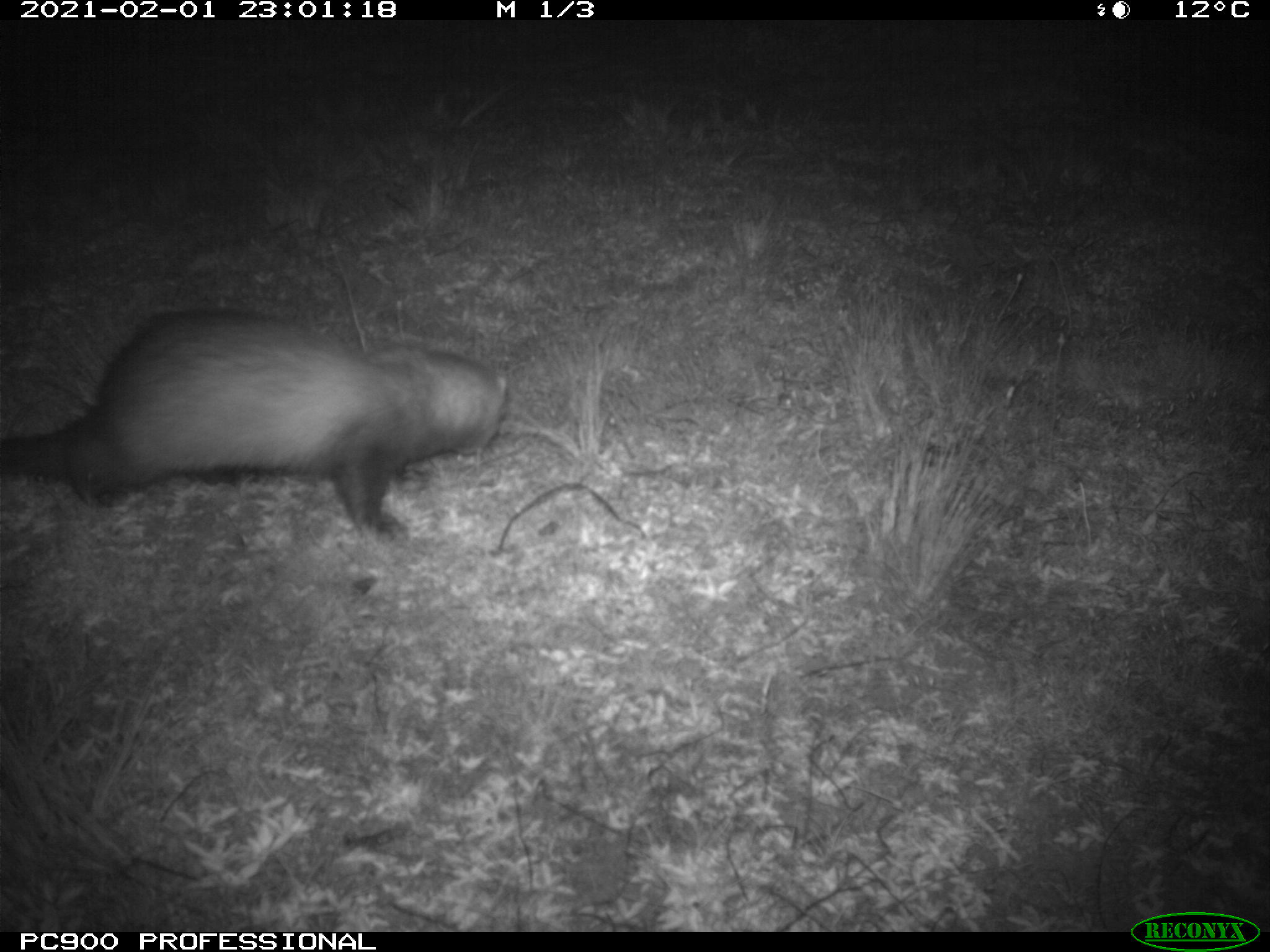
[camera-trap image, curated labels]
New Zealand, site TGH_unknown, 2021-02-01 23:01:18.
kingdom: Animalia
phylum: Chordata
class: Mammalia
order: Carnivora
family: Mustelidae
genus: Mustela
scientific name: Mustela furo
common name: ferret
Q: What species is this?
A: Ferret (Mustela furo).